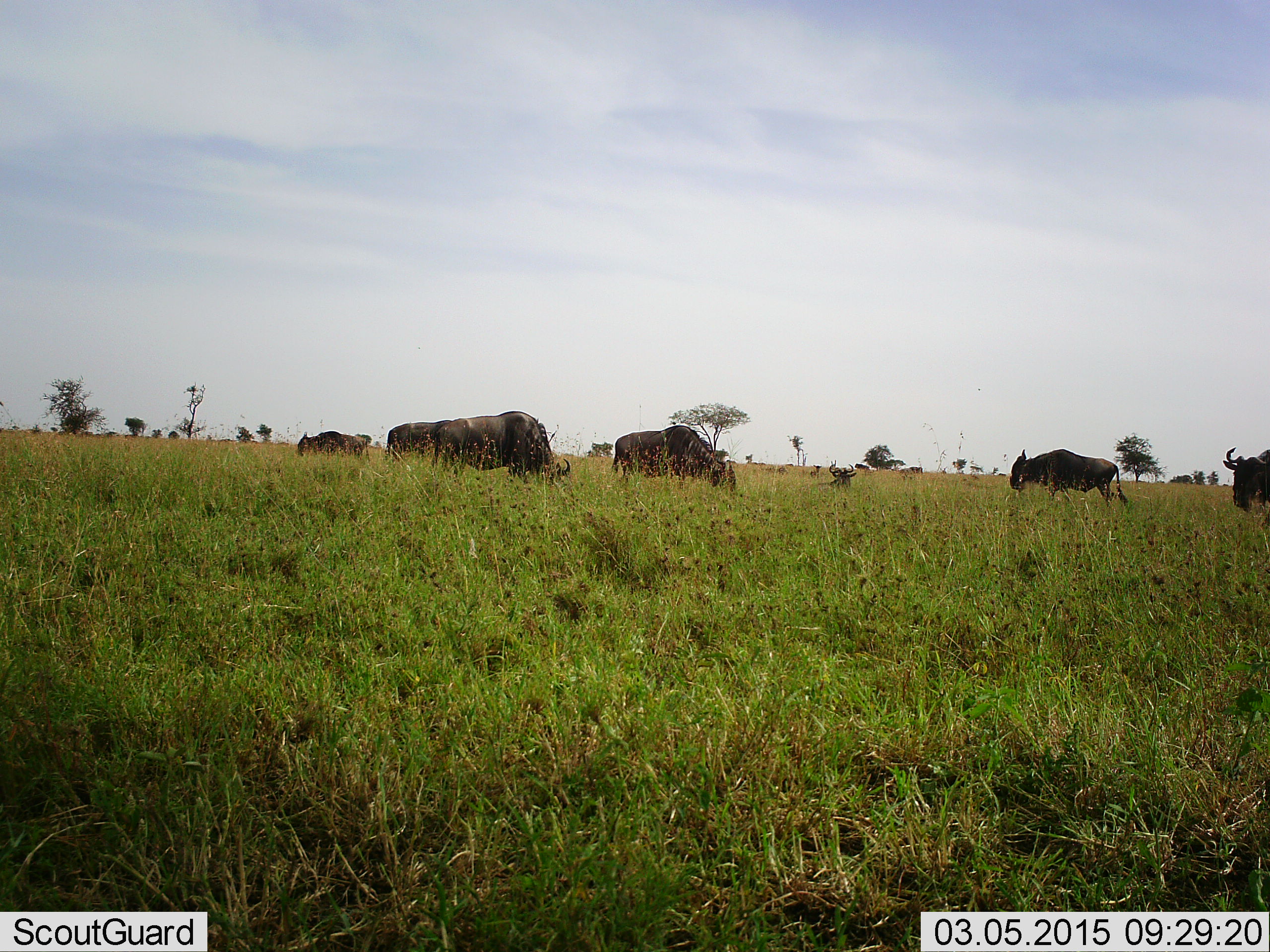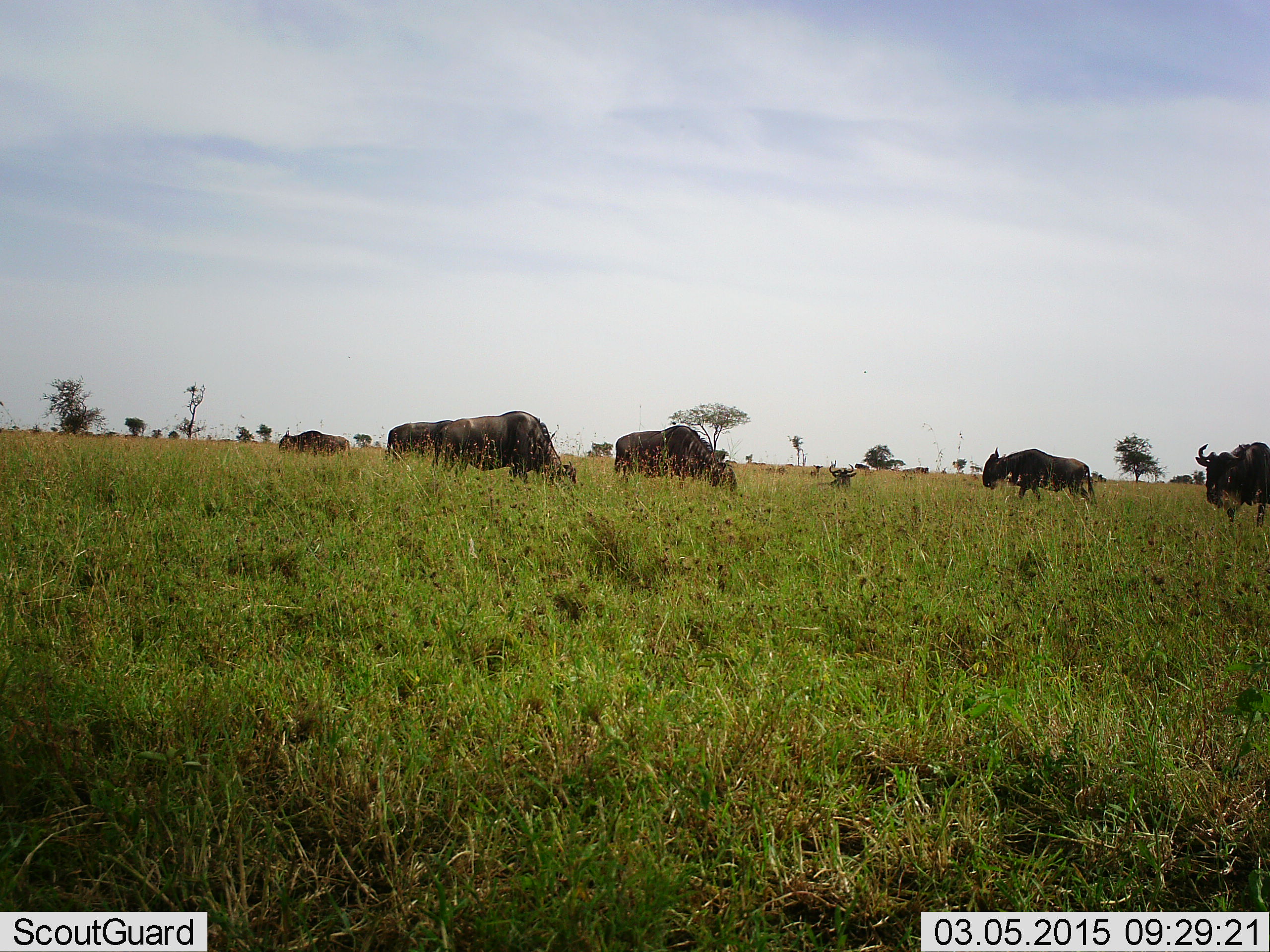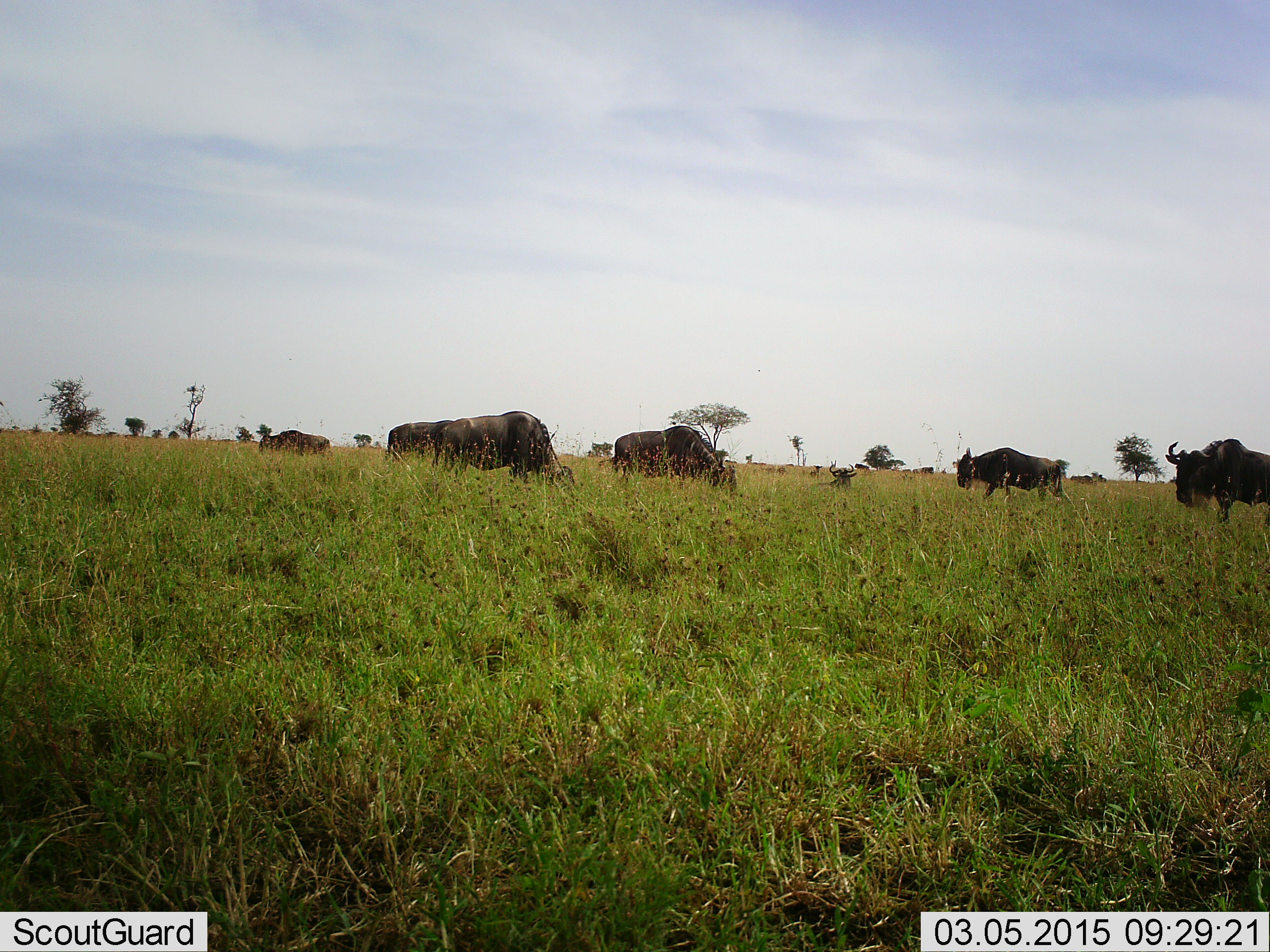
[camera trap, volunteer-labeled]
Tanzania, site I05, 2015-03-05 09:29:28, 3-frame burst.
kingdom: Animalia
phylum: Chordata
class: Mammalia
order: Artiodactyla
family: Bovidae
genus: Connochaetes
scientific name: Connochaetes taurinus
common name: blue wildebeest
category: wildebeest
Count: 8.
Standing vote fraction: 50%.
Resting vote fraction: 70%.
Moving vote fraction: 60%.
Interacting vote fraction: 0%.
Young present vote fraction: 0%.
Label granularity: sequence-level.